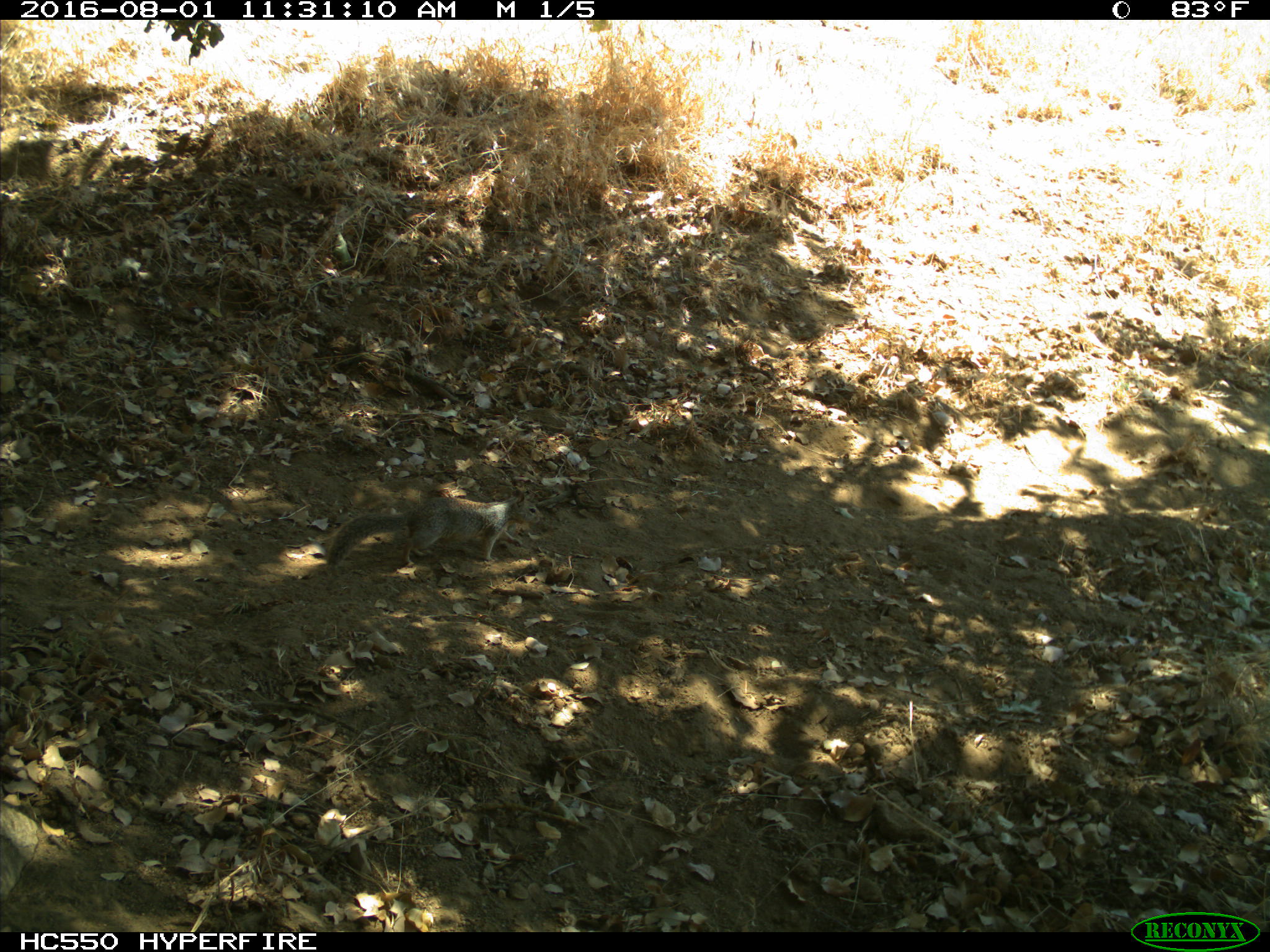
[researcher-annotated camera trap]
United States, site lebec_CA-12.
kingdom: Animalia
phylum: Chordata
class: Mammalia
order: Rodentia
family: Sciuridae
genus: Otospermophilus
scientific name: Otospermophilus beecheyi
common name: california ground squirrel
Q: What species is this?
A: Otospermophilus beecheyi (california ground squirrel).